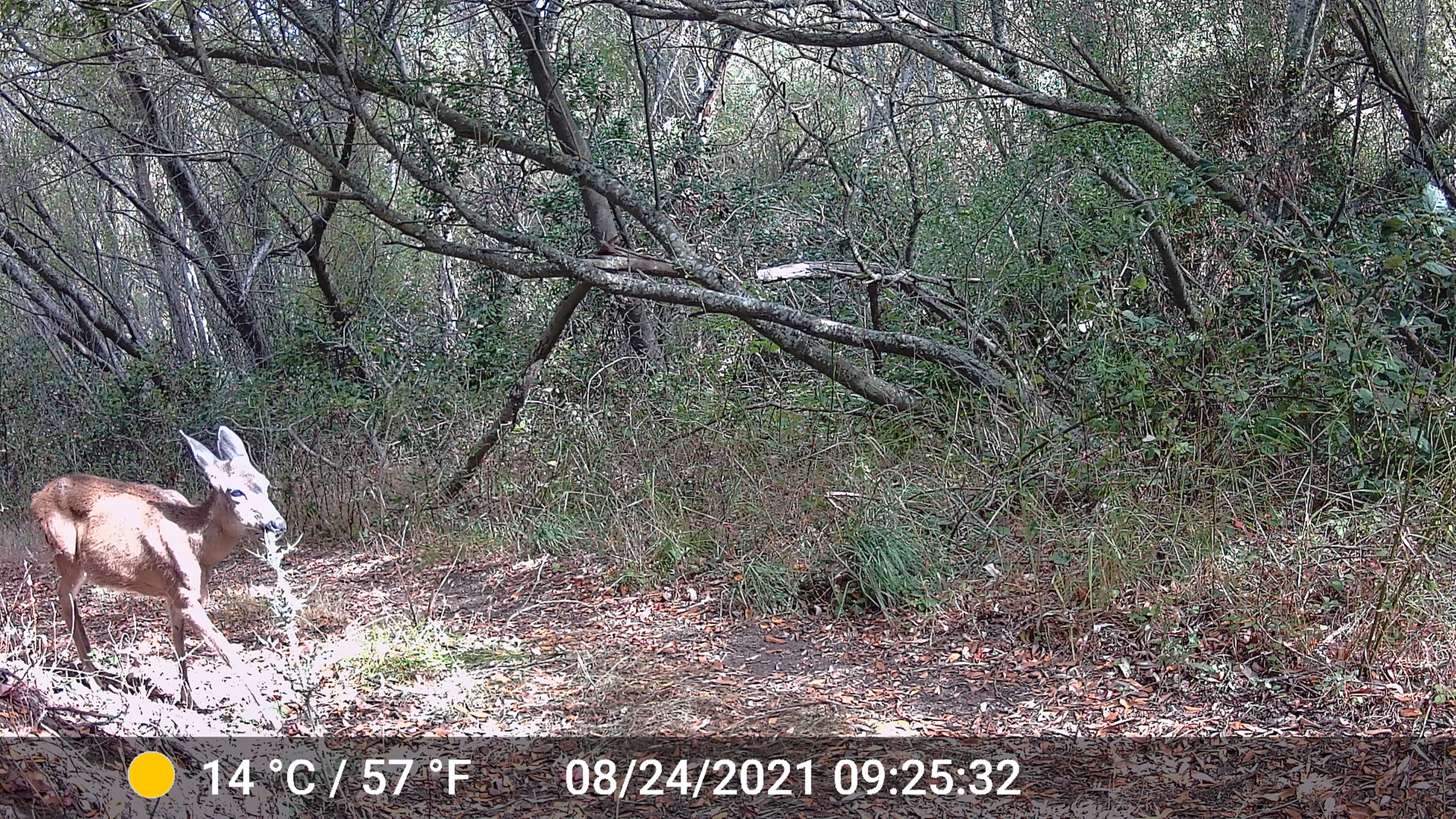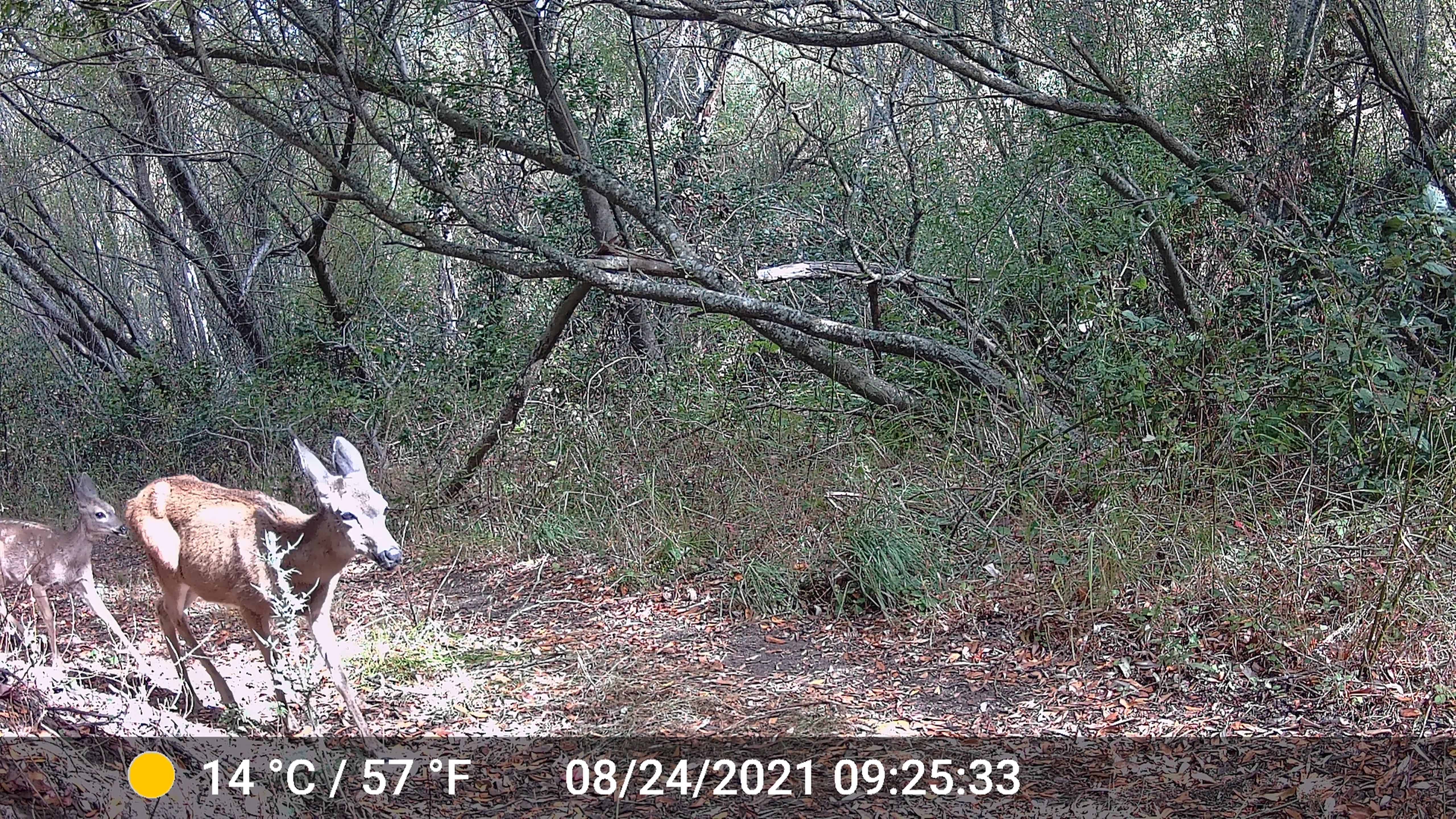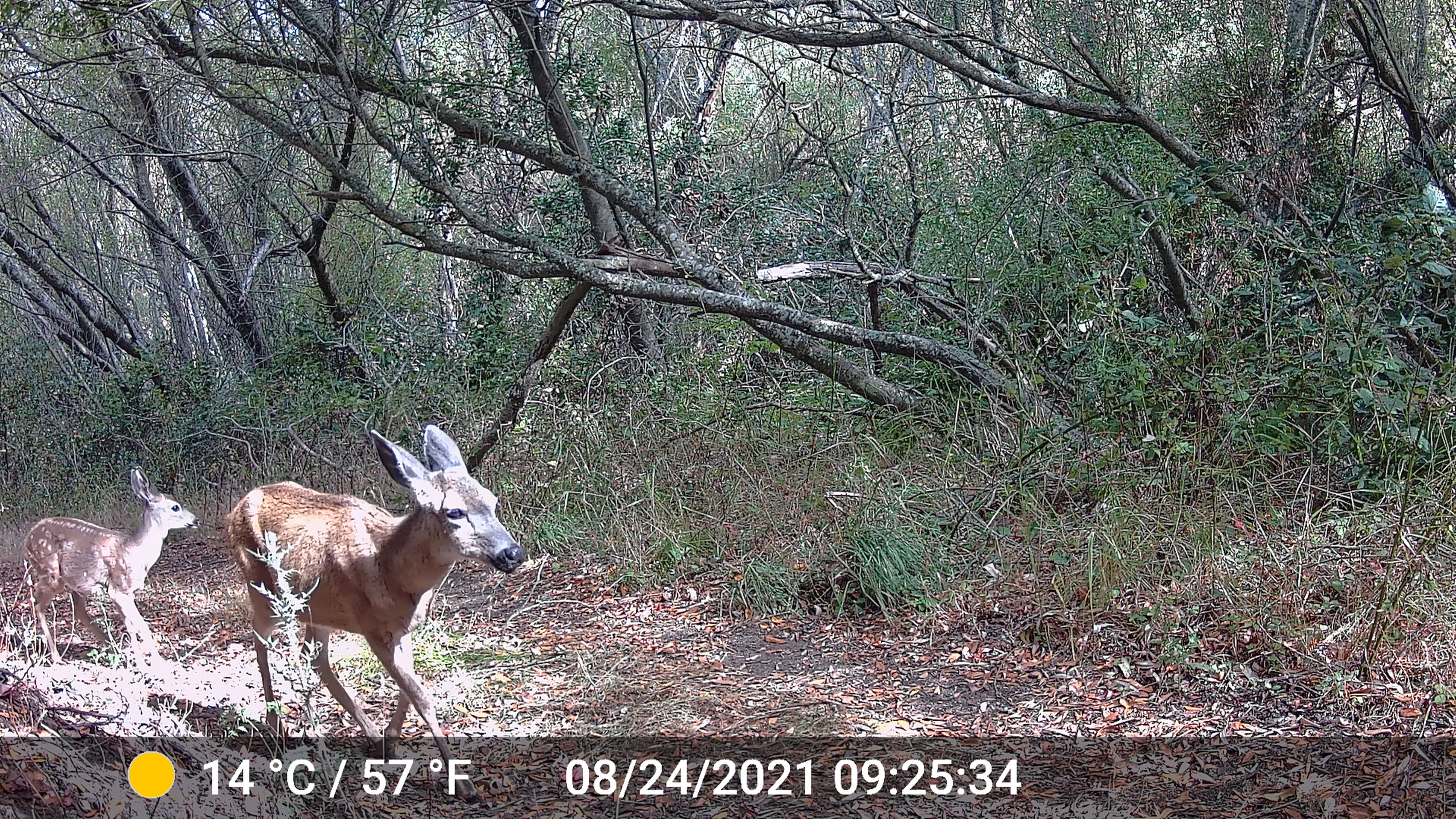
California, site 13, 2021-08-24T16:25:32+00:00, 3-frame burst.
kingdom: Animalia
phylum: Chordata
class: Mammalia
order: Artiodactyla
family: Cervidae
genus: Odocoileus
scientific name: Odocoileus hemionus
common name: mule deer